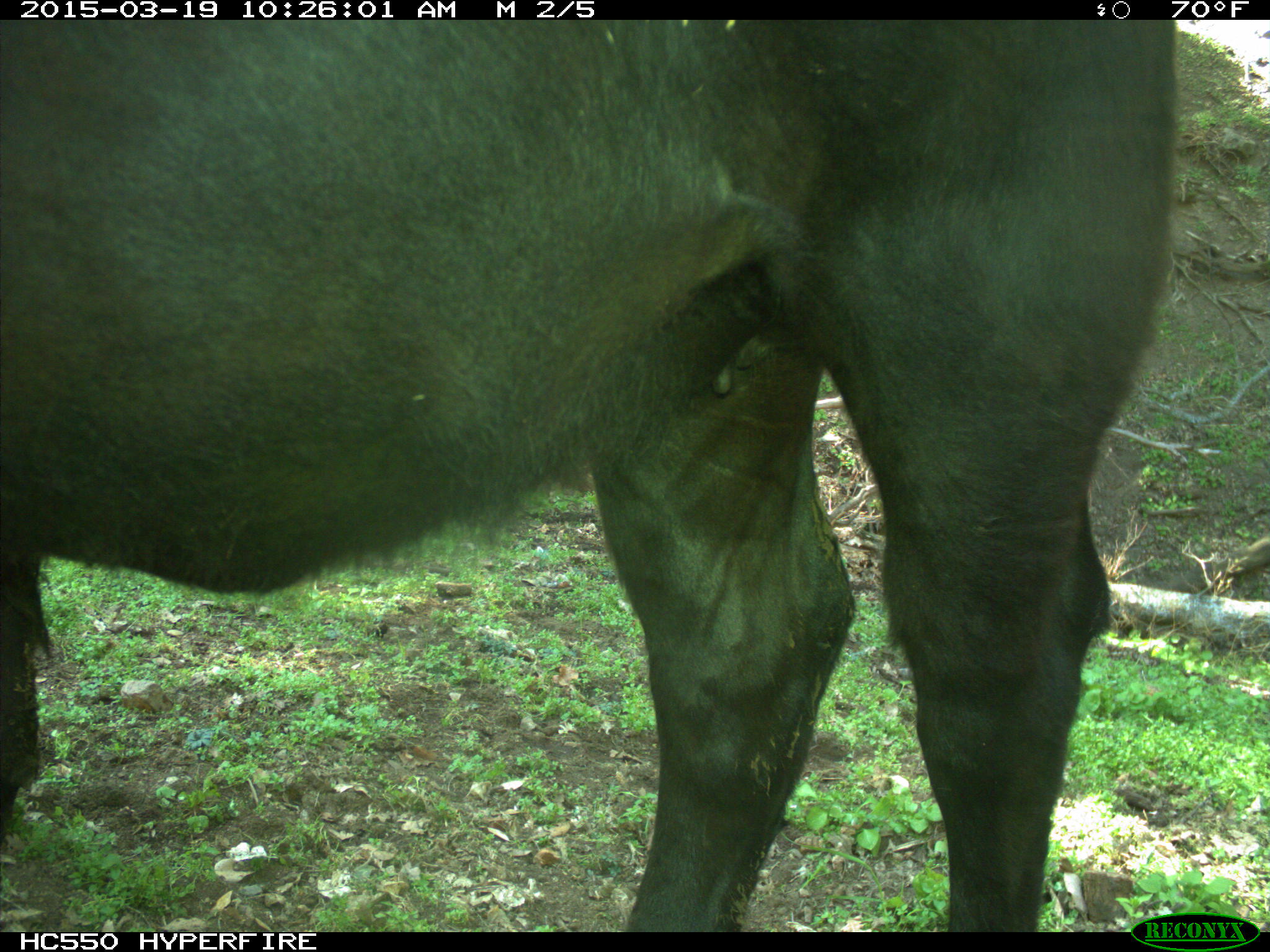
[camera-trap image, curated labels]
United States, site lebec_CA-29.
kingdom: Animalia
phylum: Chordata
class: Mammalia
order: Artiodactyla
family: Bovidae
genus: Bos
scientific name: Bos taurus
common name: domestic cow